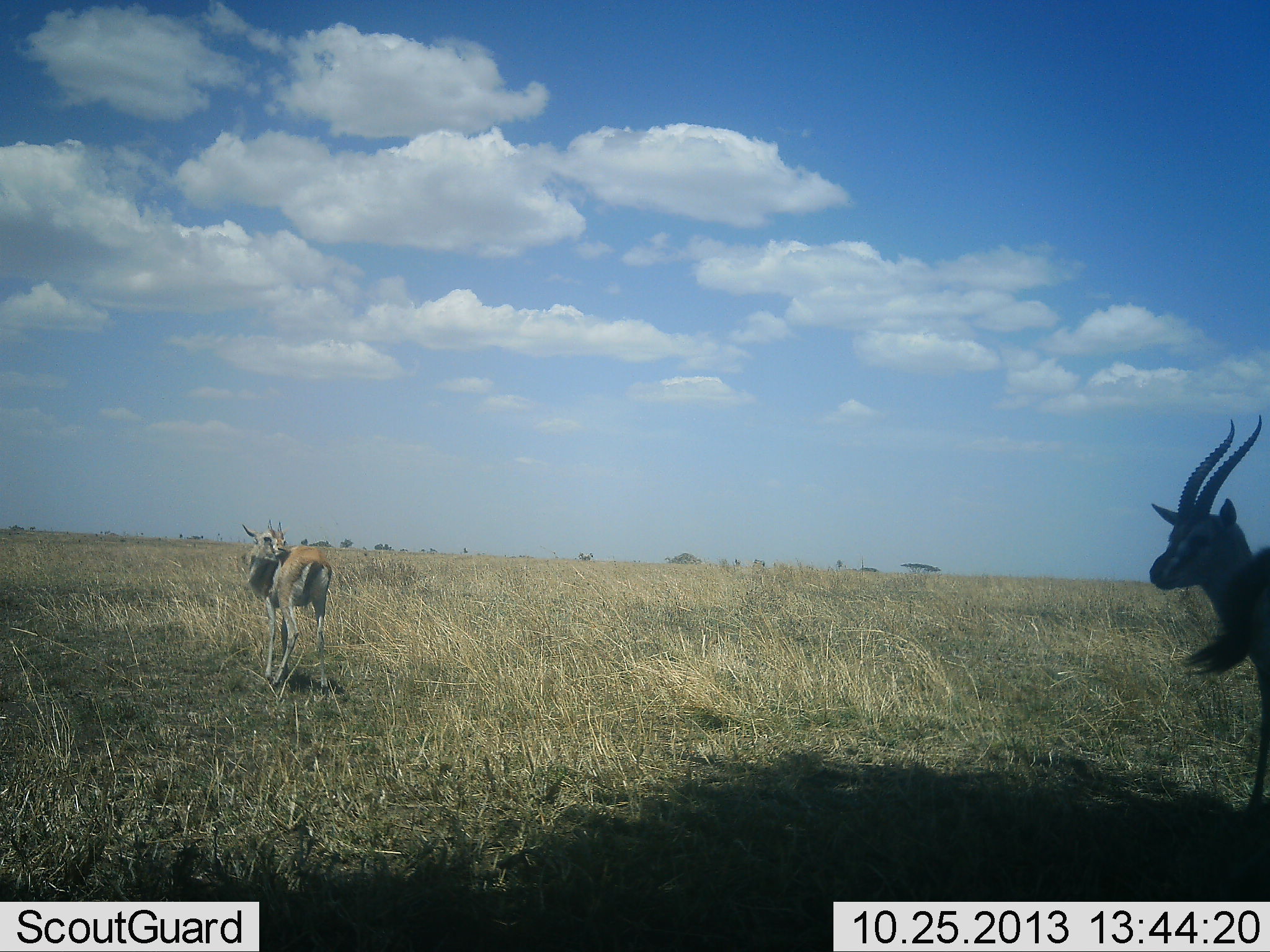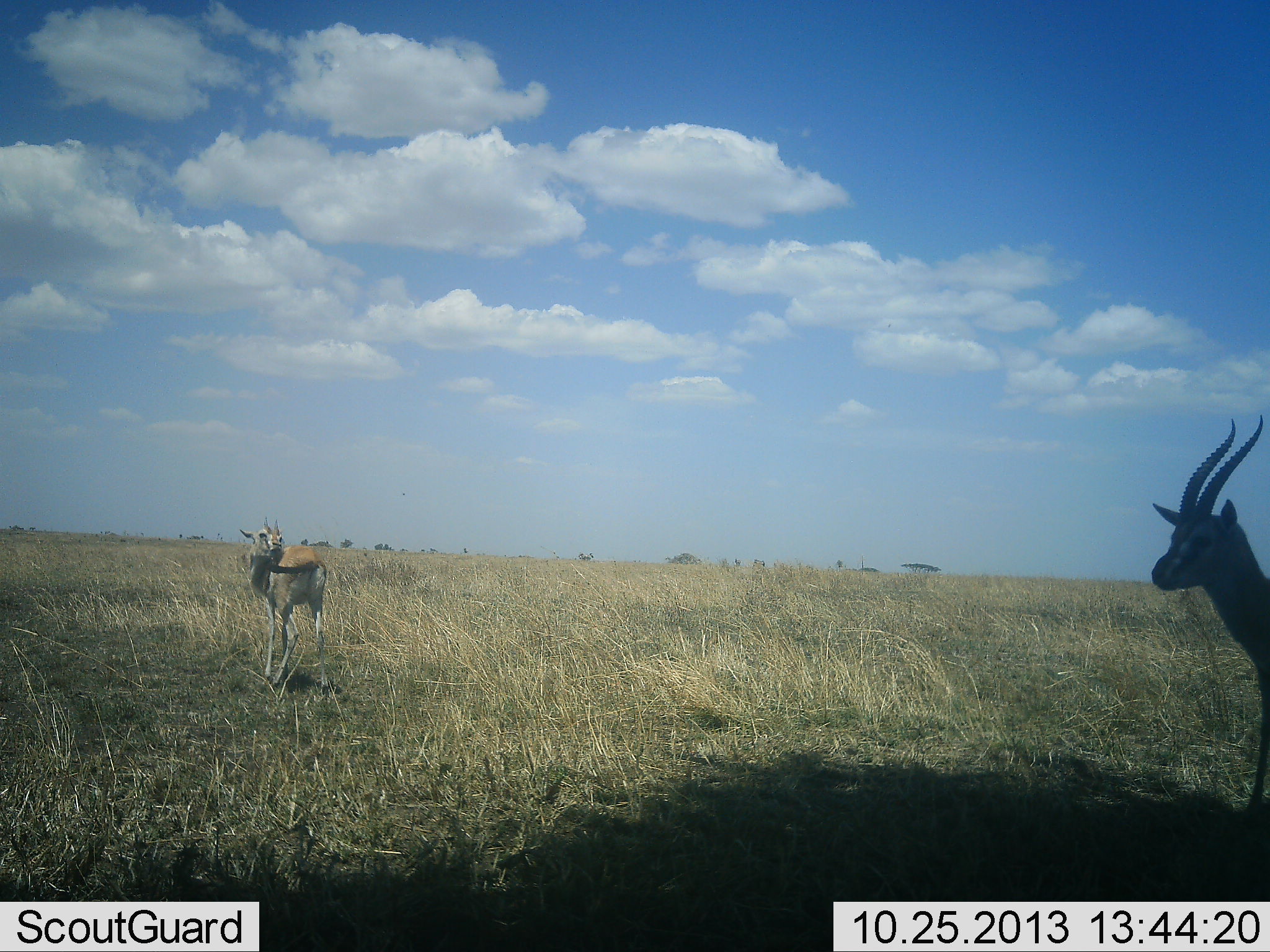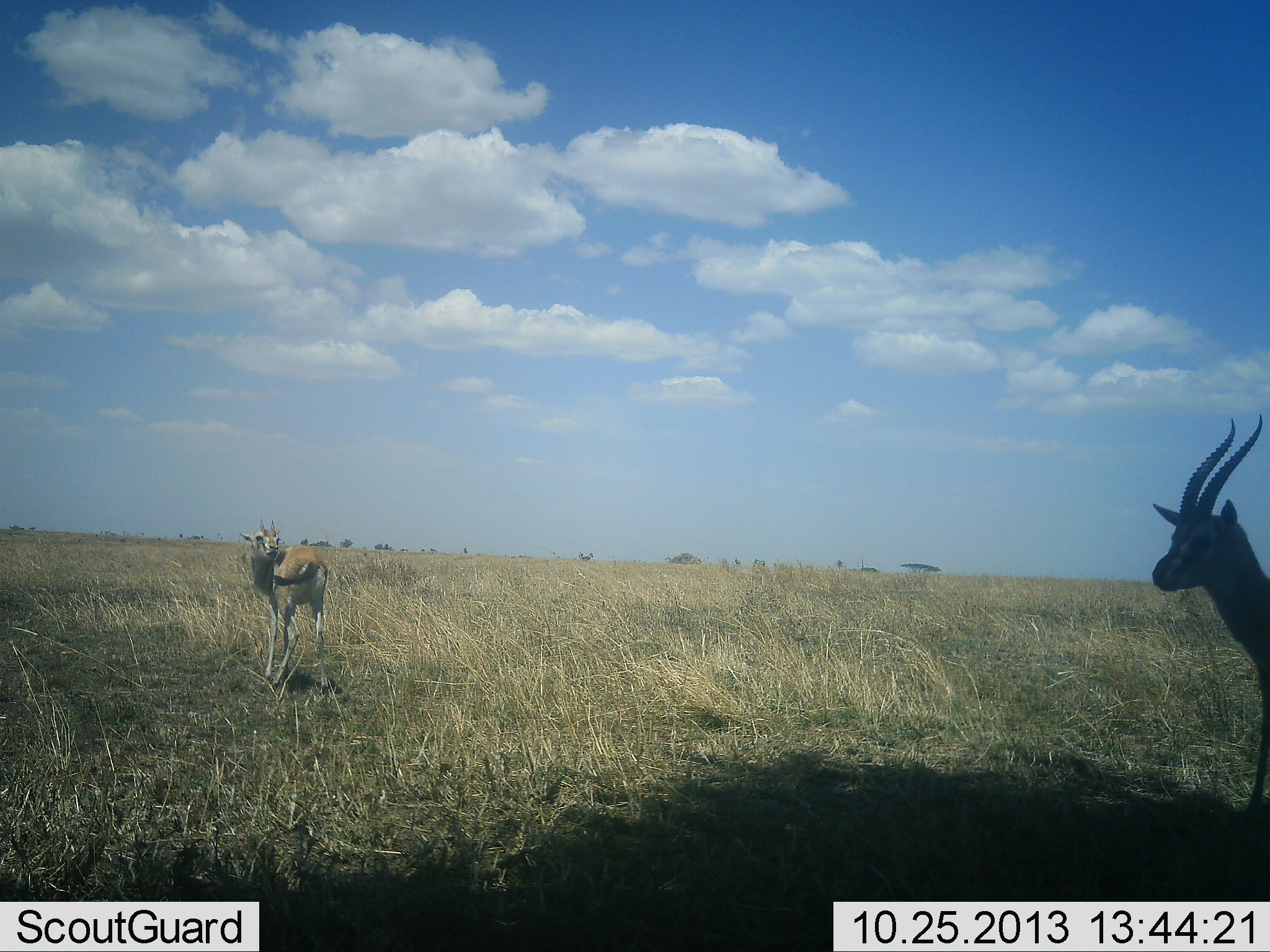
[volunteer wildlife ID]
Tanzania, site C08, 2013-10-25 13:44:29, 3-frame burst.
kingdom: Animalia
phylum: Chordata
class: Mammalia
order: Artiodactyla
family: Bovidae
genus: Eudorcas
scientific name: Eudorcas thomsonii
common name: thomson's gazelle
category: gazellethomsons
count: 2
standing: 100%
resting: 0%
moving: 4%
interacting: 0%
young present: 4%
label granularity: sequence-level